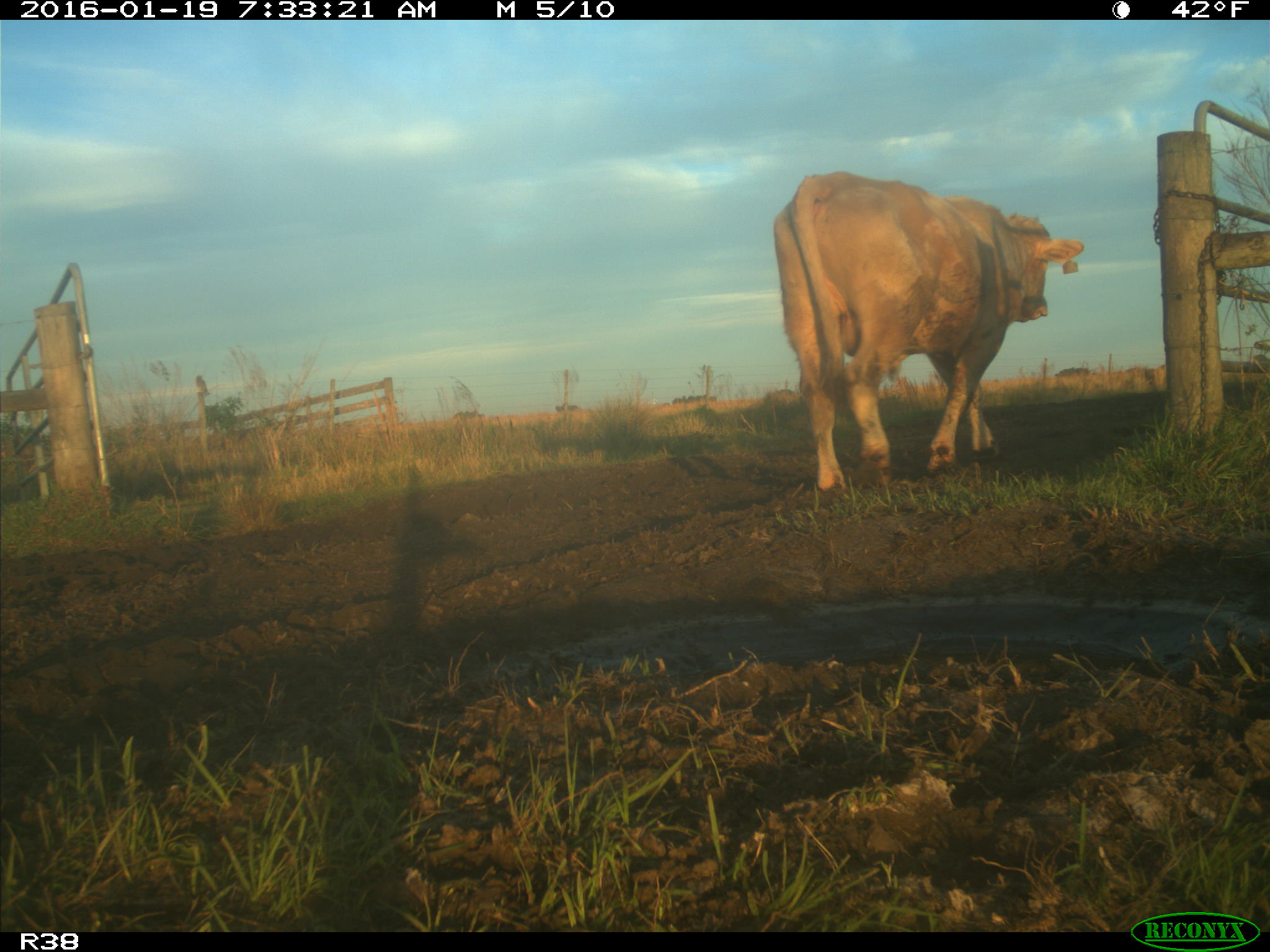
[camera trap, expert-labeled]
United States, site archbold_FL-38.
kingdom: Animalia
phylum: Chordata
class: Mammalia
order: Artiodactyla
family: Bovidae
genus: Bos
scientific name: Bos taurus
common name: domestic cow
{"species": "Bos taurus (domestic cow)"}